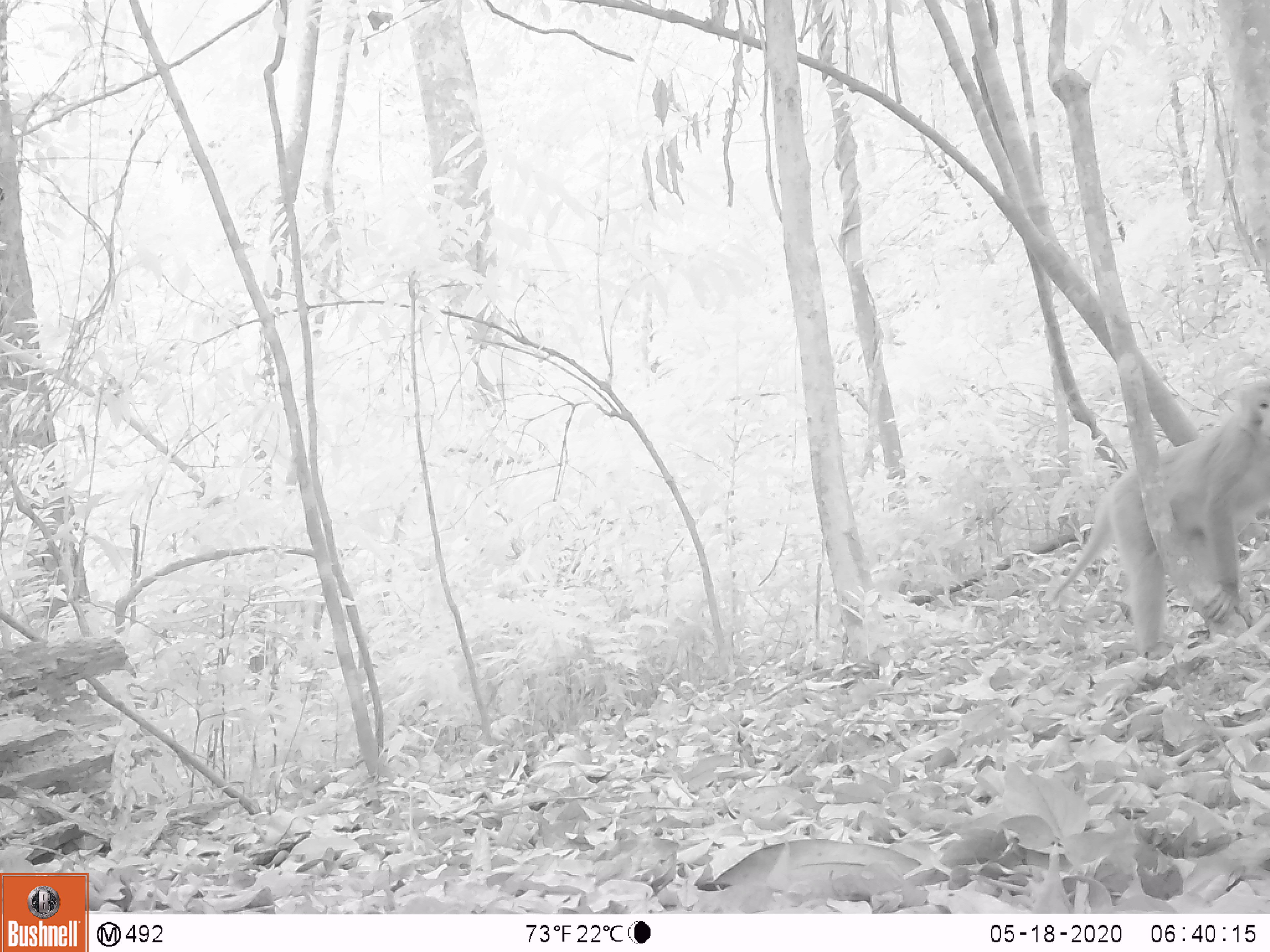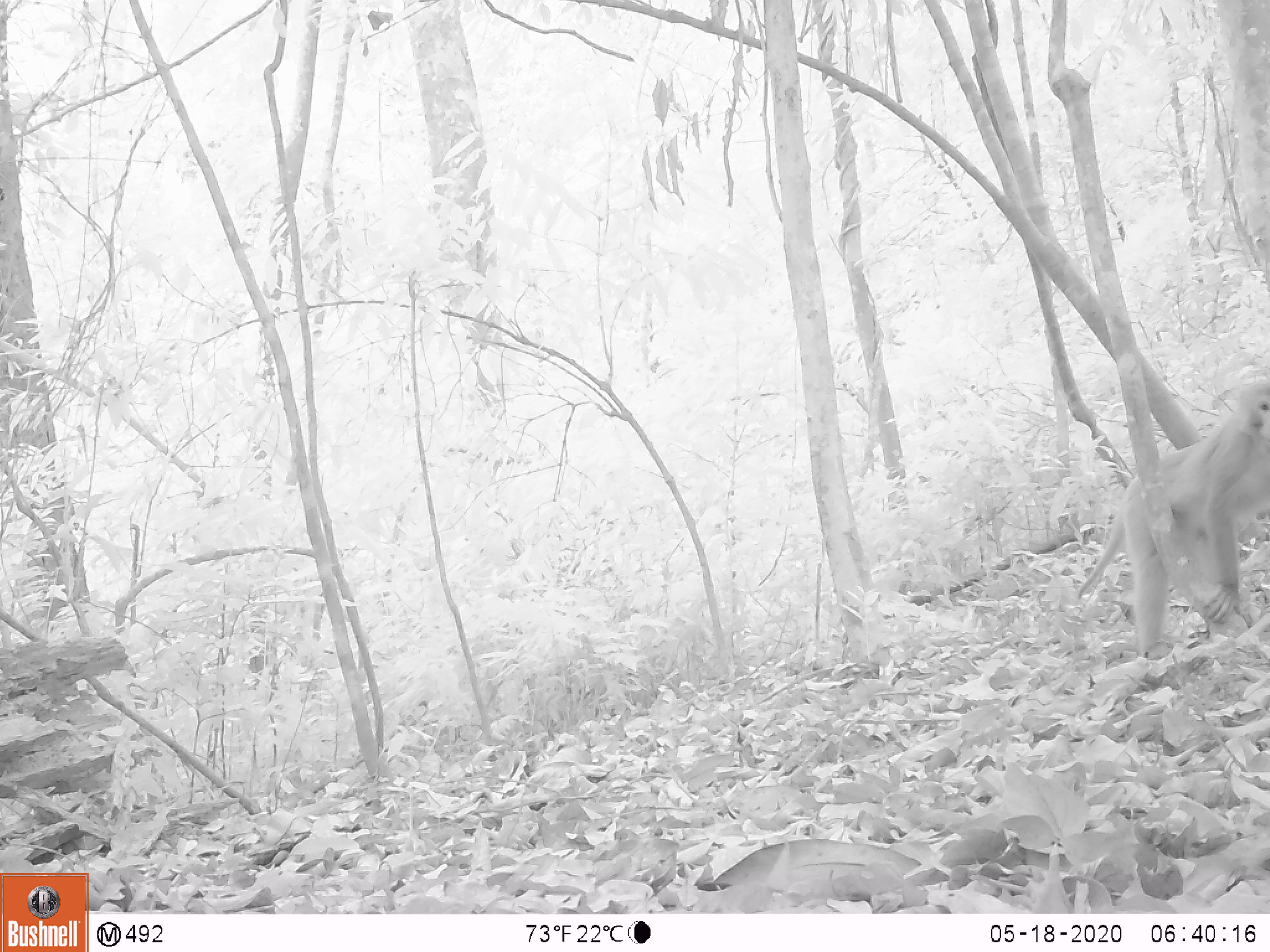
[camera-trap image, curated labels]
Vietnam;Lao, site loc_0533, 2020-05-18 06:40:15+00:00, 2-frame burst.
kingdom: Animalia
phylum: Chordata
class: Mammalia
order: Primates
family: Cercopithecidae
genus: Macaca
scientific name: Macaca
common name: macaques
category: assam or rhesus macaque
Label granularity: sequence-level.